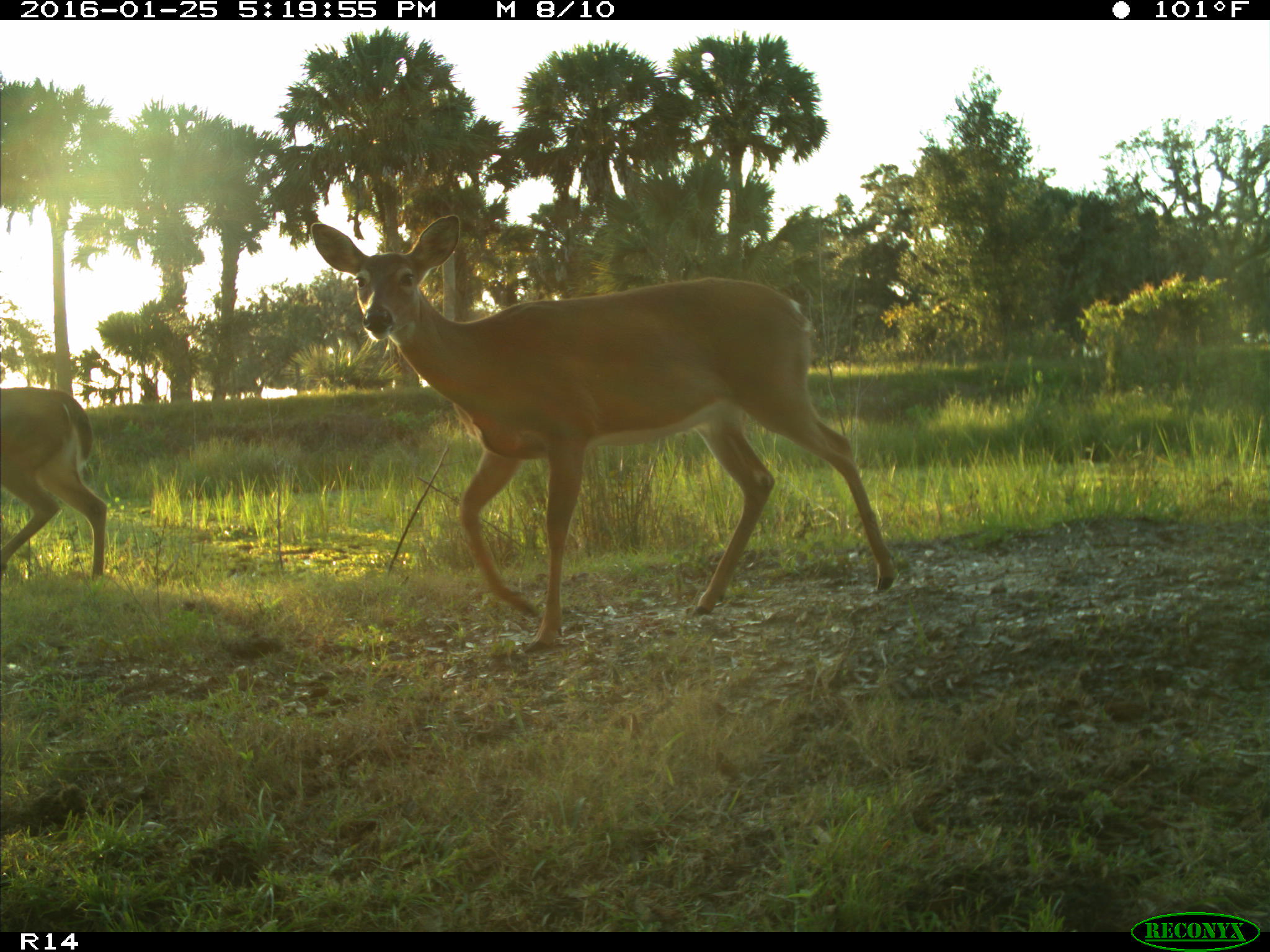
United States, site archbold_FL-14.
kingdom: Animalia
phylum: Chordata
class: Mammalia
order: Artiodactyla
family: Cervidae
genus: Odocoileus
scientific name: Odocoileus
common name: deer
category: unidentified deer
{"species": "unidentified deer (deer) (Odocoileus)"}